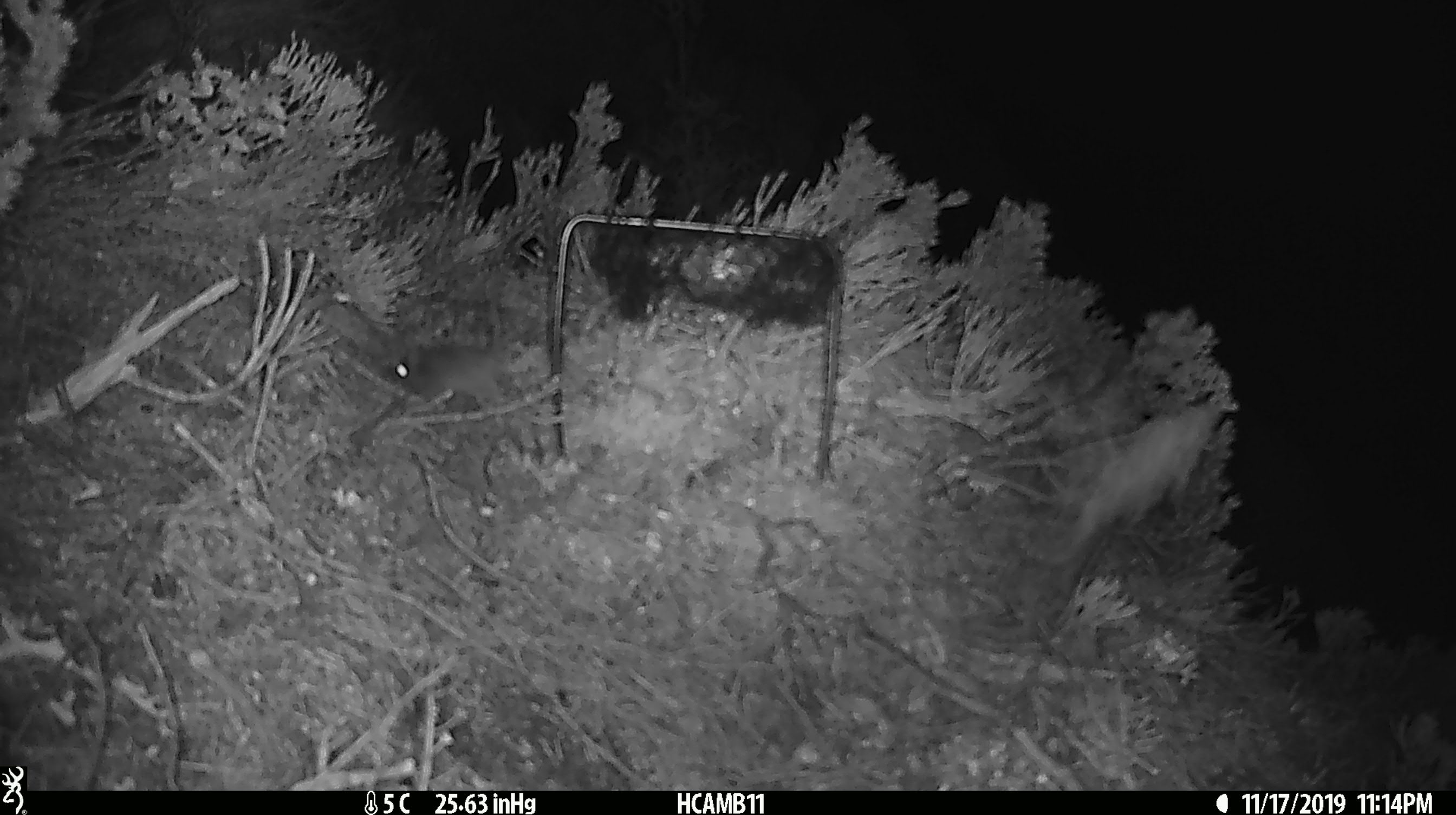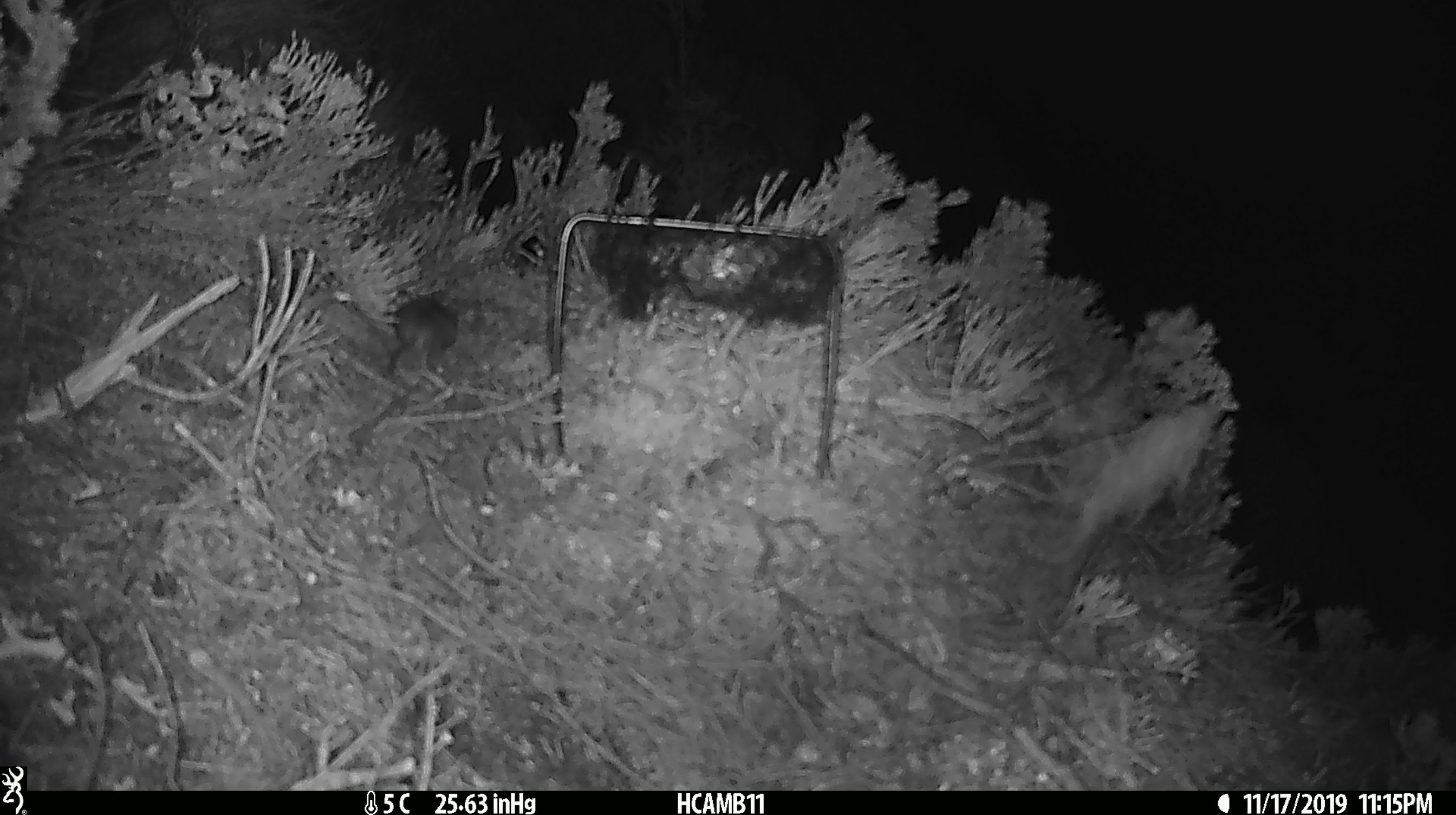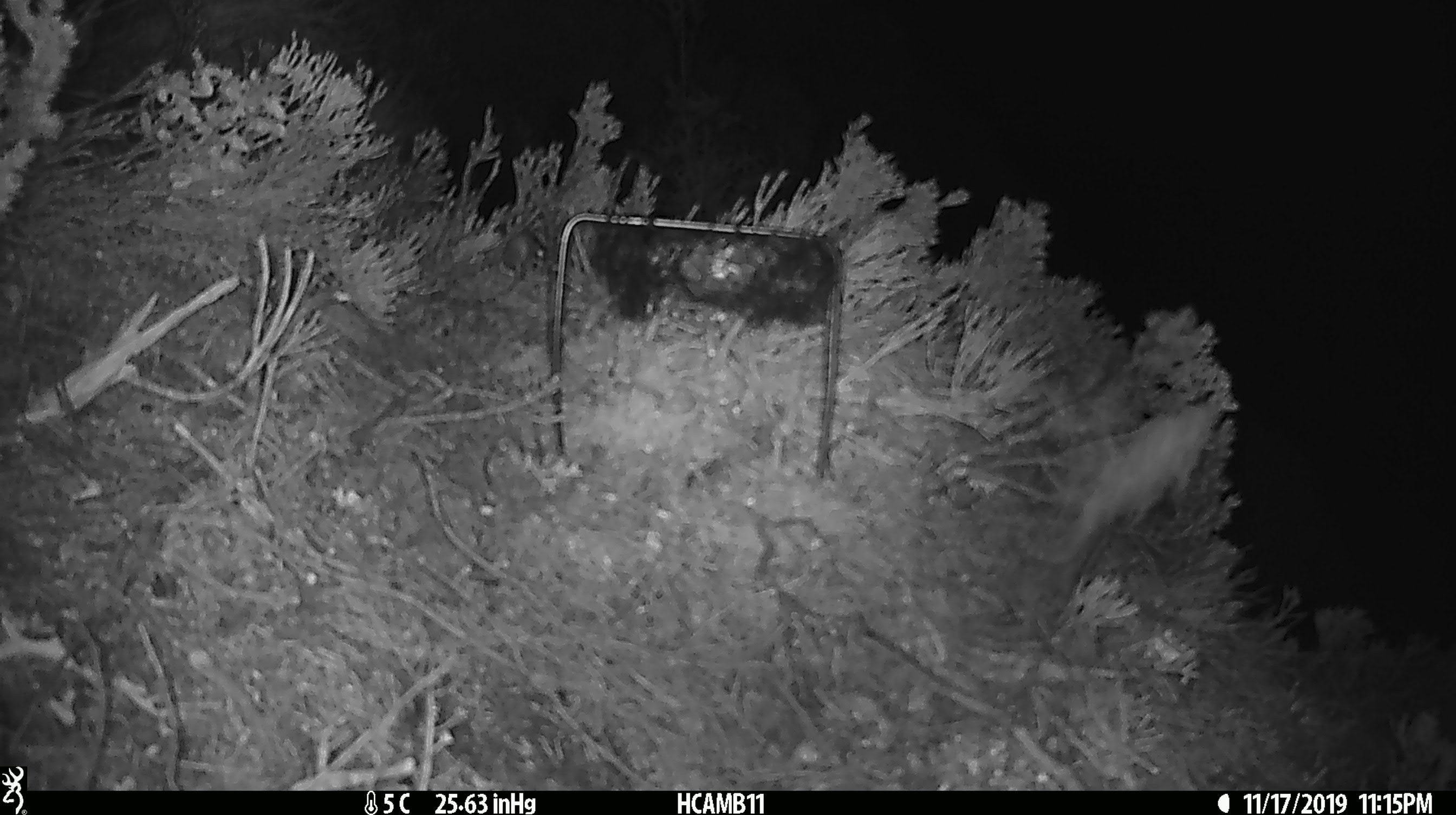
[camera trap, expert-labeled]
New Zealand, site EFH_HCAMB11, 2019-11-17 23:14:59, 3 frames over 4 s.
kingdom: Animalia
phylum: Chordata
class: Mammalia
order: Rodentia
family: Muridae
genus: Mus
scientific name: Mus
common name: mouse